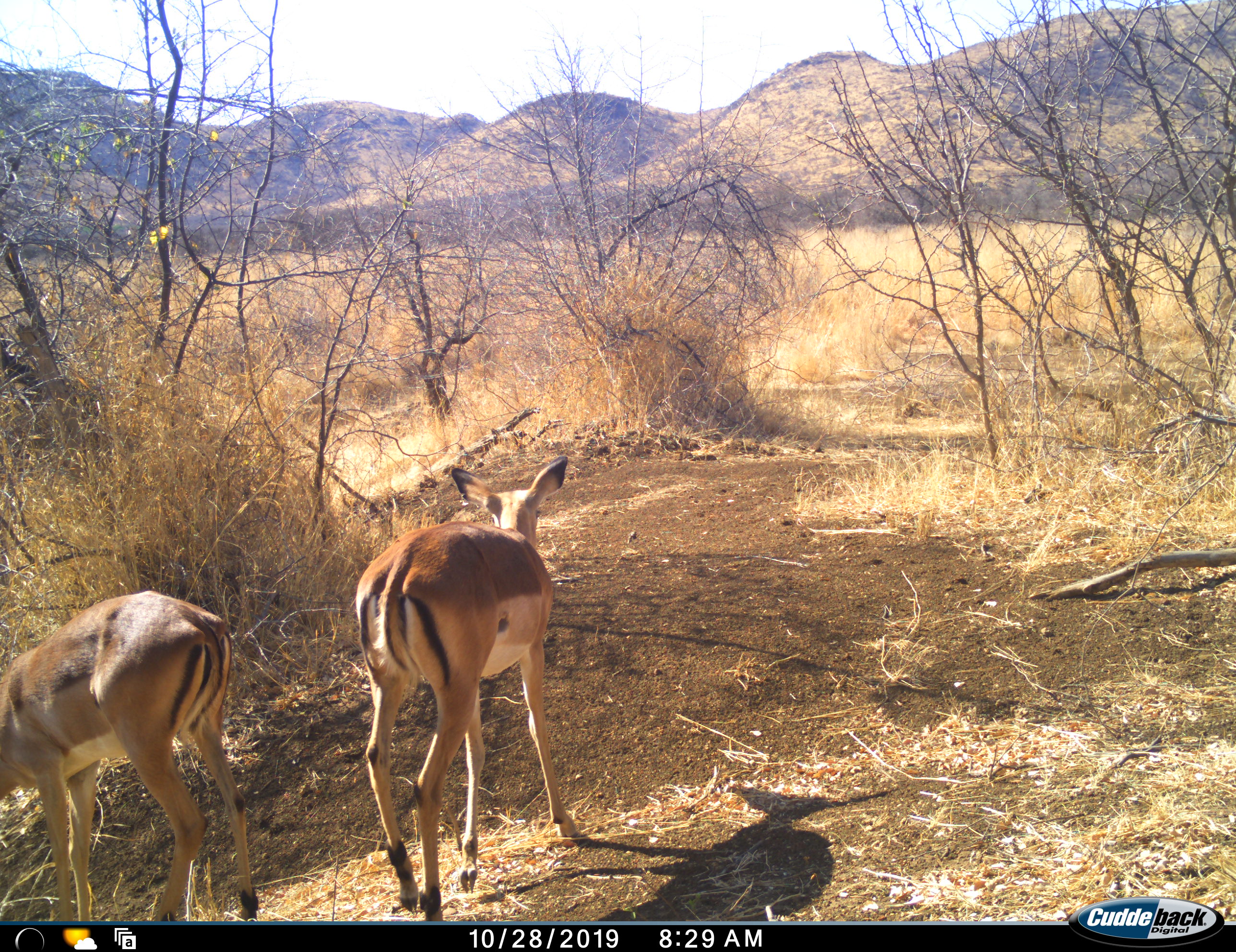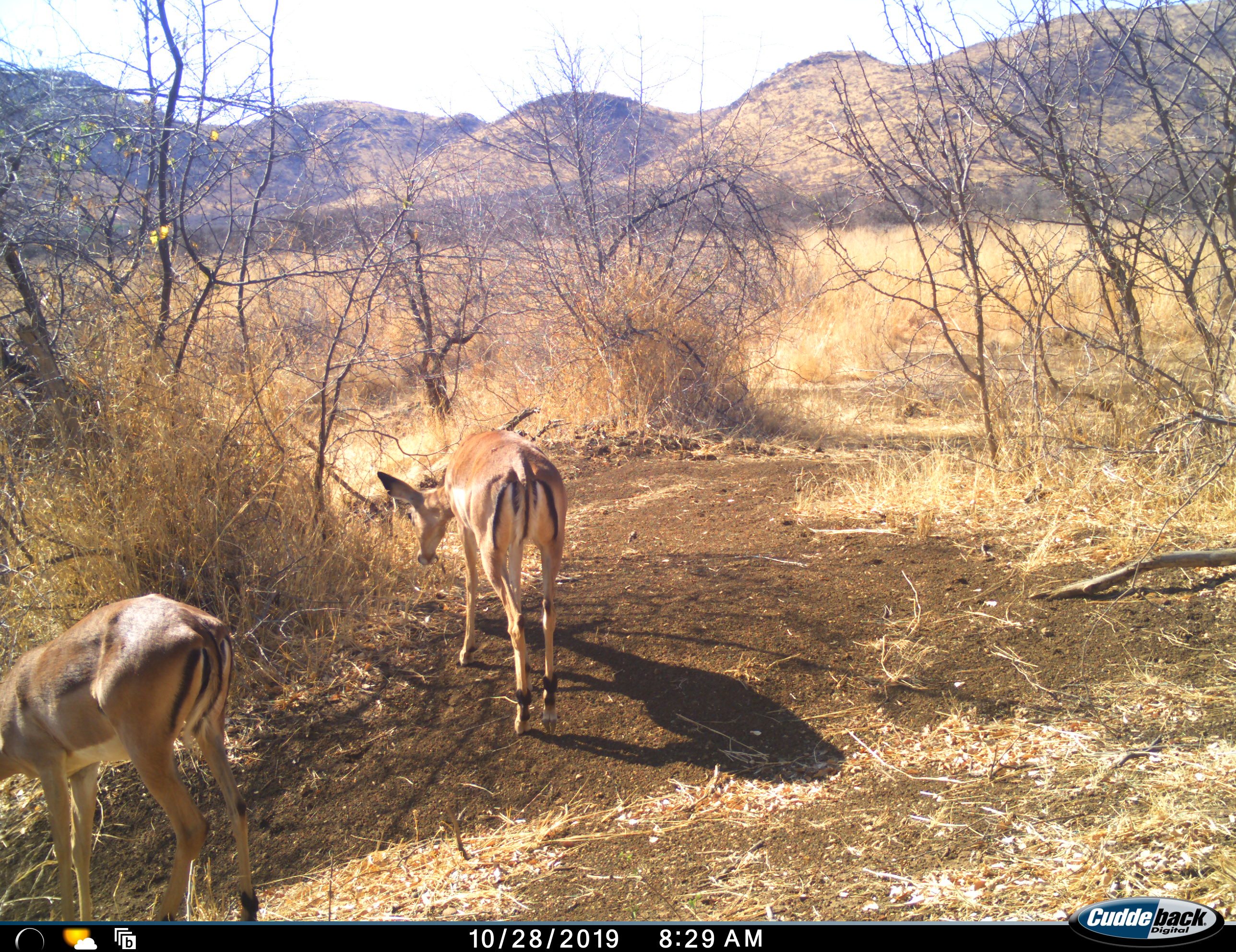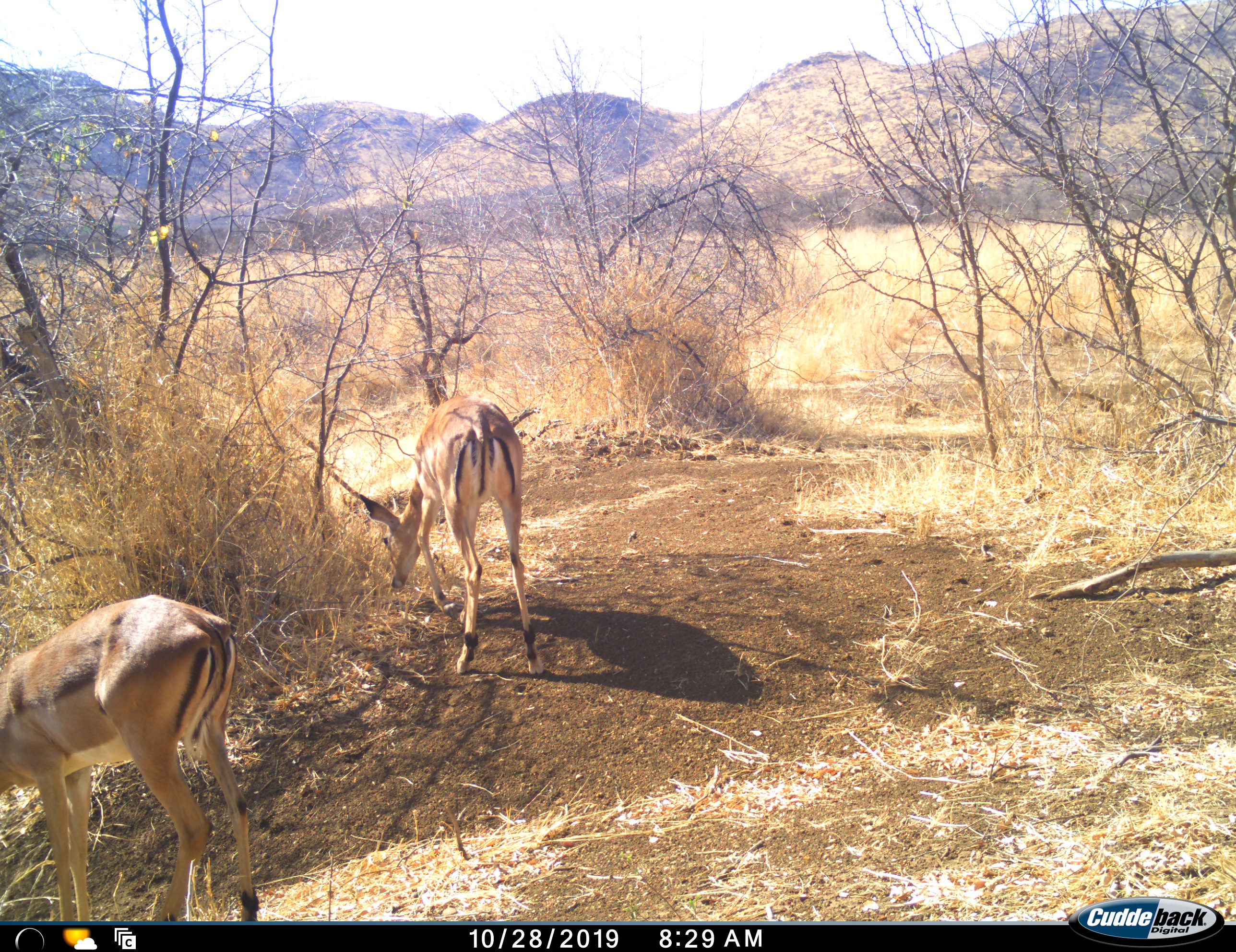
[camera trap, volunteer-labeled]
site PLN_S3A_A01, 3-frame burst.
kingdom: Animalia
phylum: Chordata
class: Mammalia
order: Artiodactyla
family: Bovidae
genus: Aepyceros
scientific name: Aepyceros melampus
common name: impala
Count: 2.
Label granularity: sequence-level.